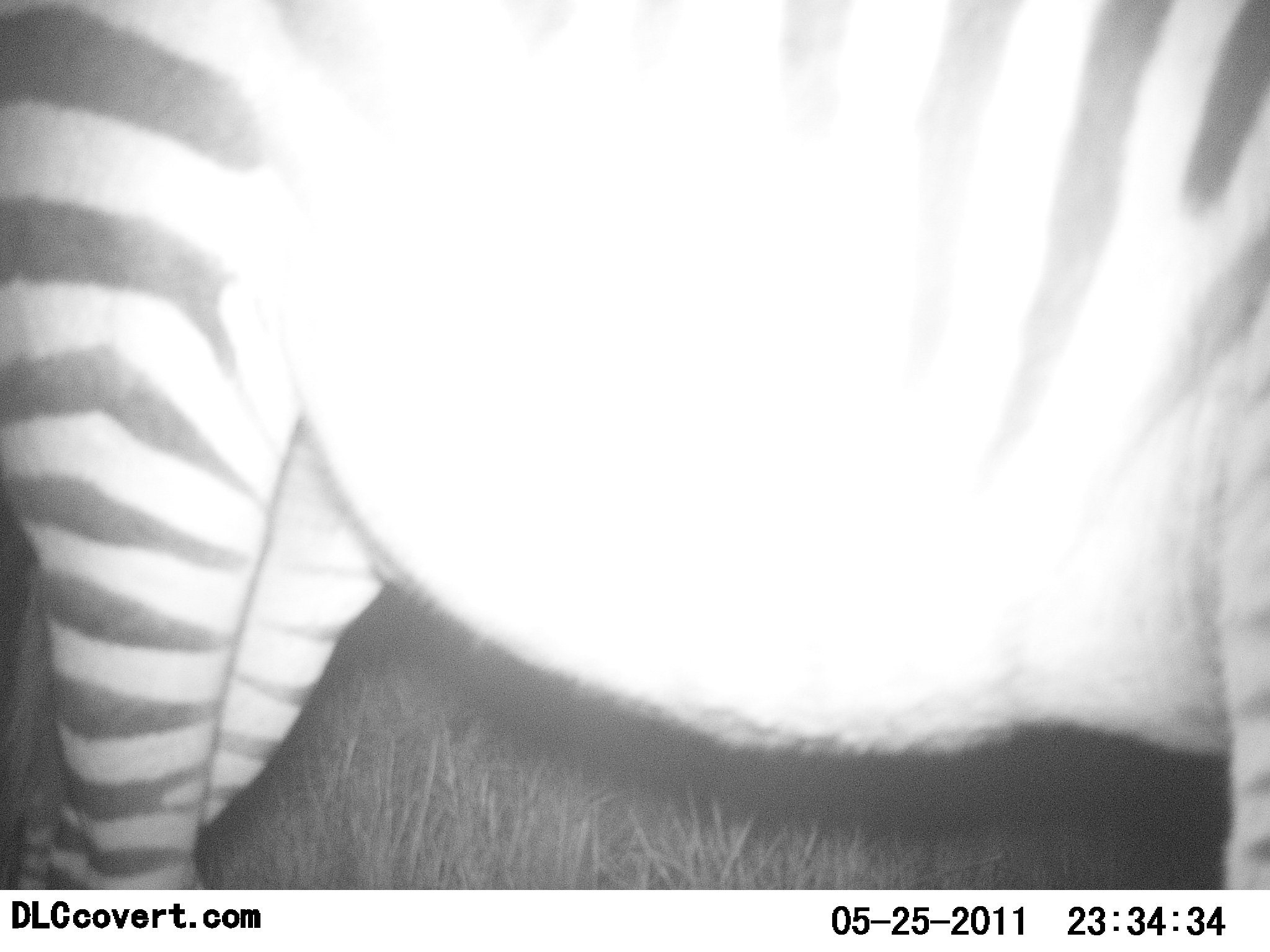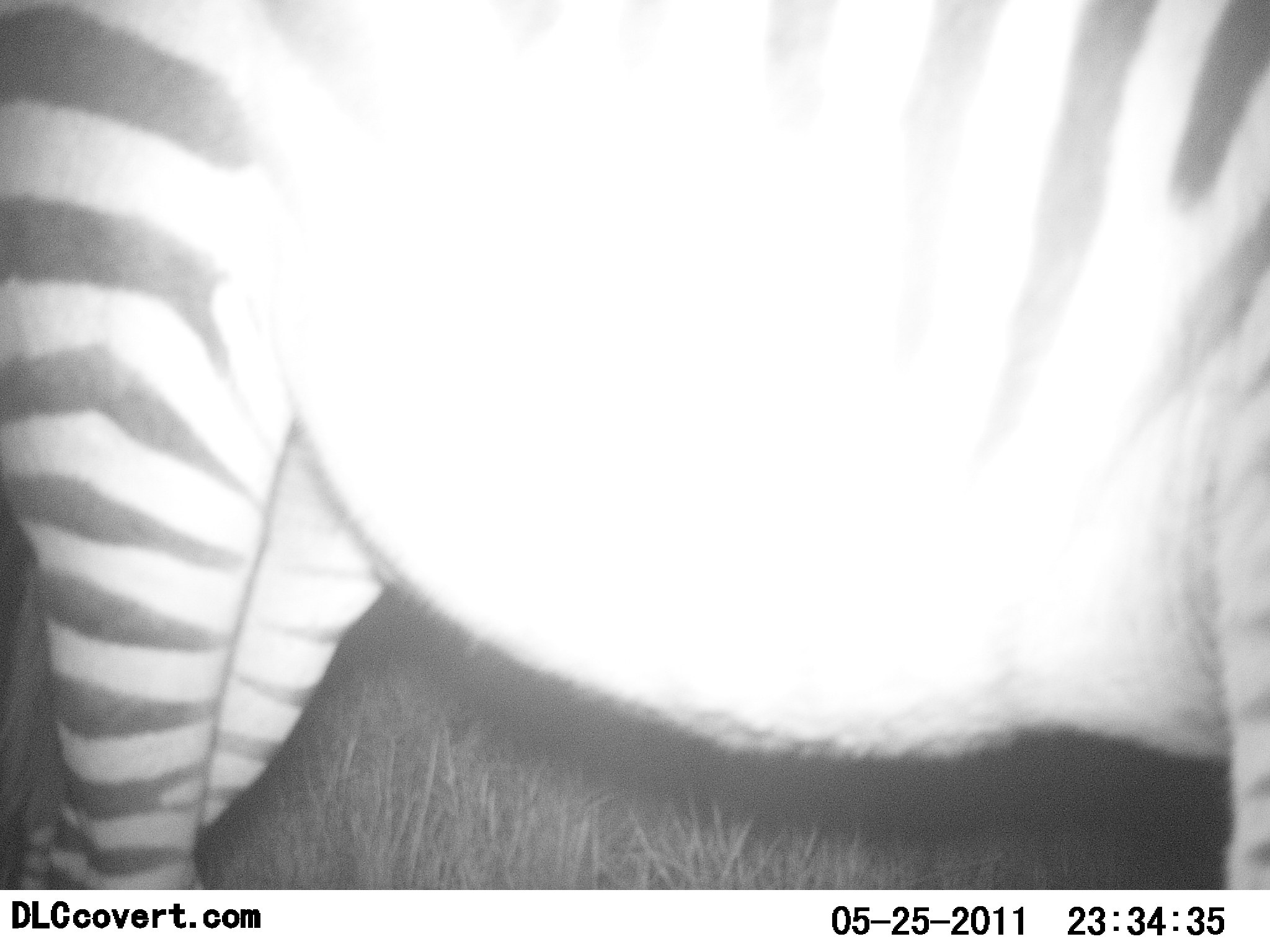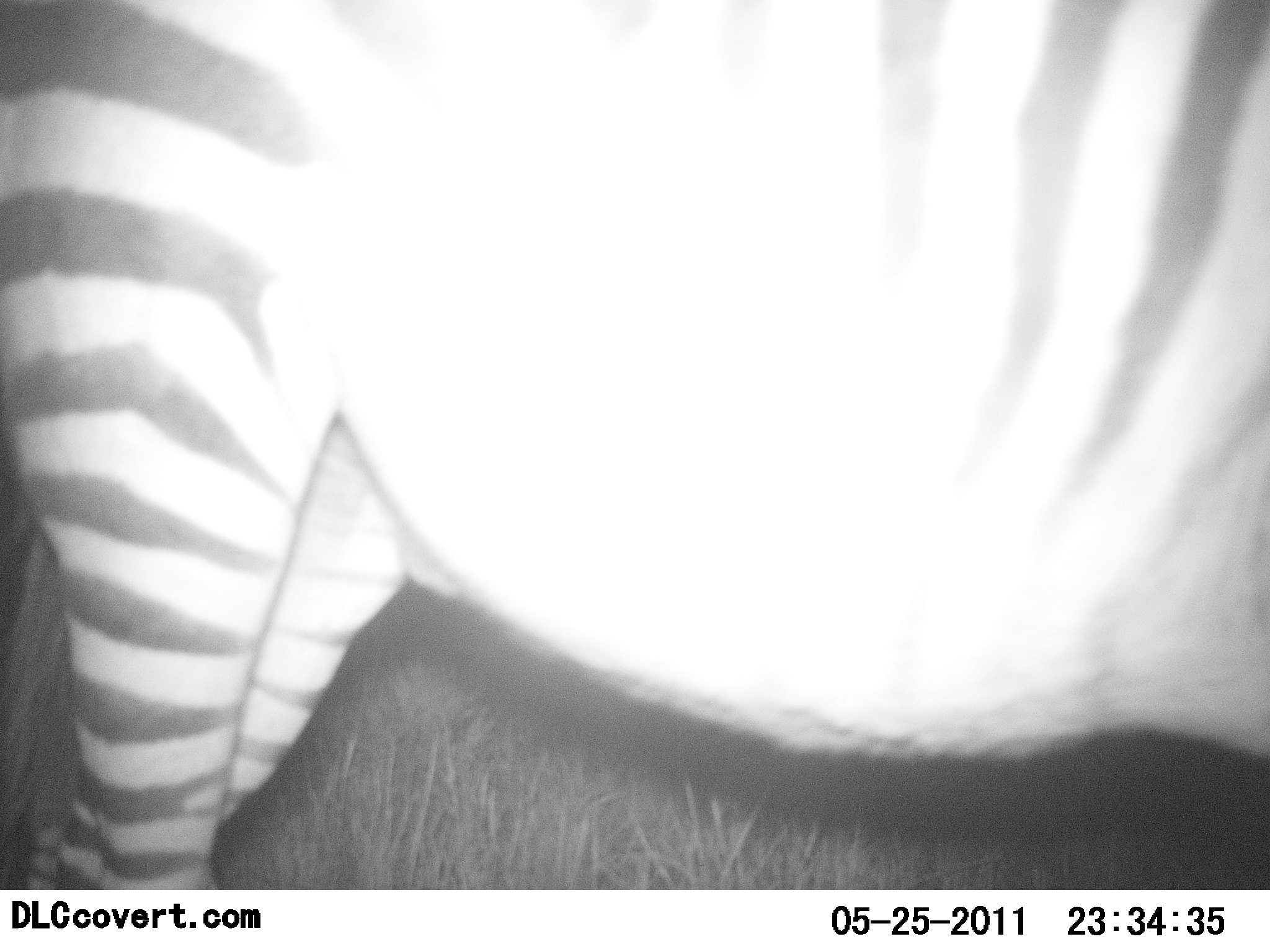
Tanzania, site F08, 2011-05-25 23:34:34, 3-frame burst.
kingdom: Animalia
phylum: Chordata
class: Mammalia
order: Perissodactyla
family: Equidae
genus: Equus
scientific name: Equus quagga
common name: plains zebra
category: zebra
Zebra (plains zebra) (Equus quagga), count 1. Behavior (volunteer vote fractions): standing 78%, resting 0%, moving 44%, interacting 0%. Young present (vote fraction): 0%. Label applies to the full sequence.